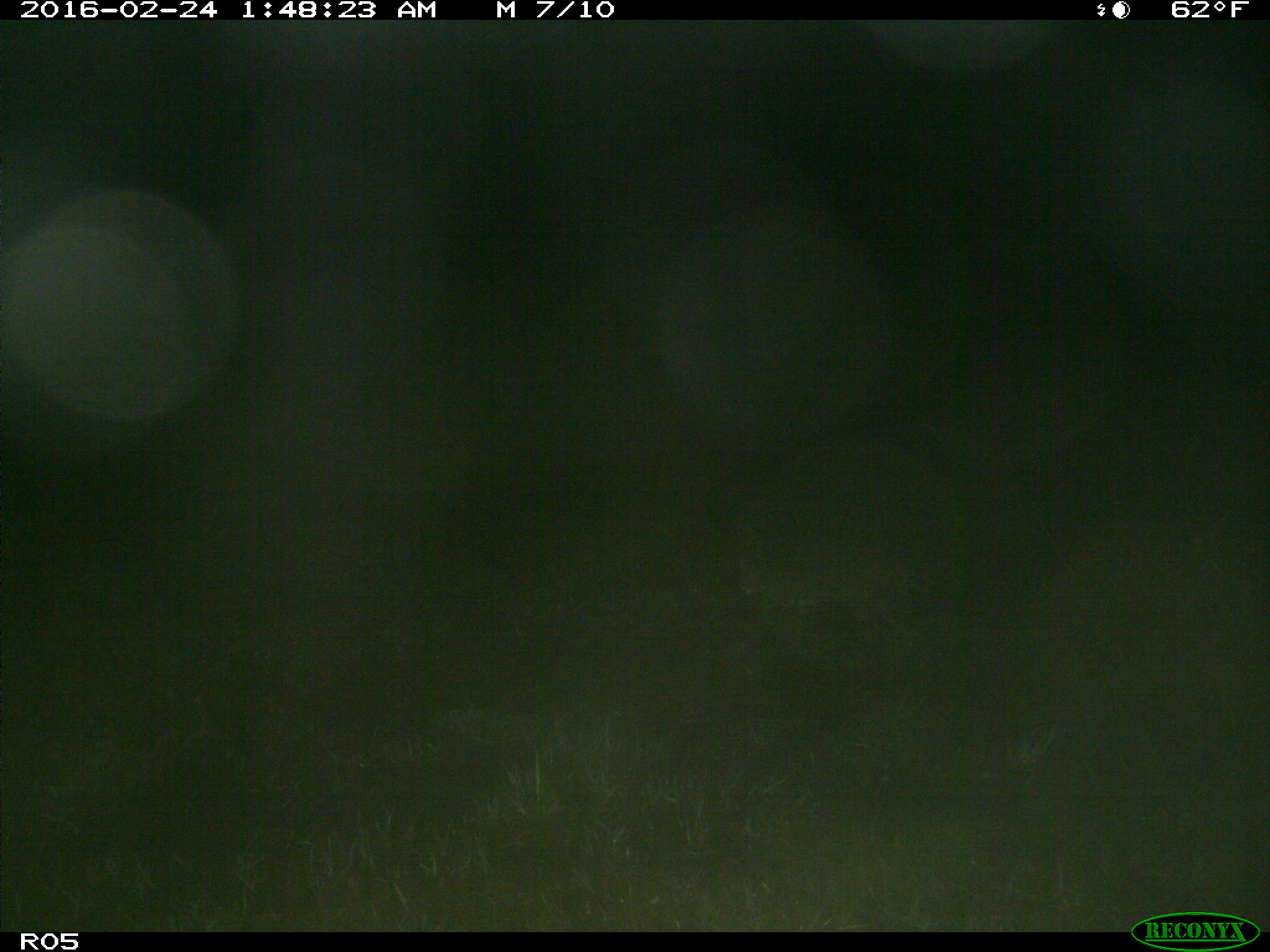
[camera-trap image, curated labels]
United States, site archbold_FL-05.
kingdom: Animalia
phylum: Chordata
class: Mammalia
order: Carnivora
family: Felidae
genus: Lynx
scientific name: Lynx rufus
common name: bobcat